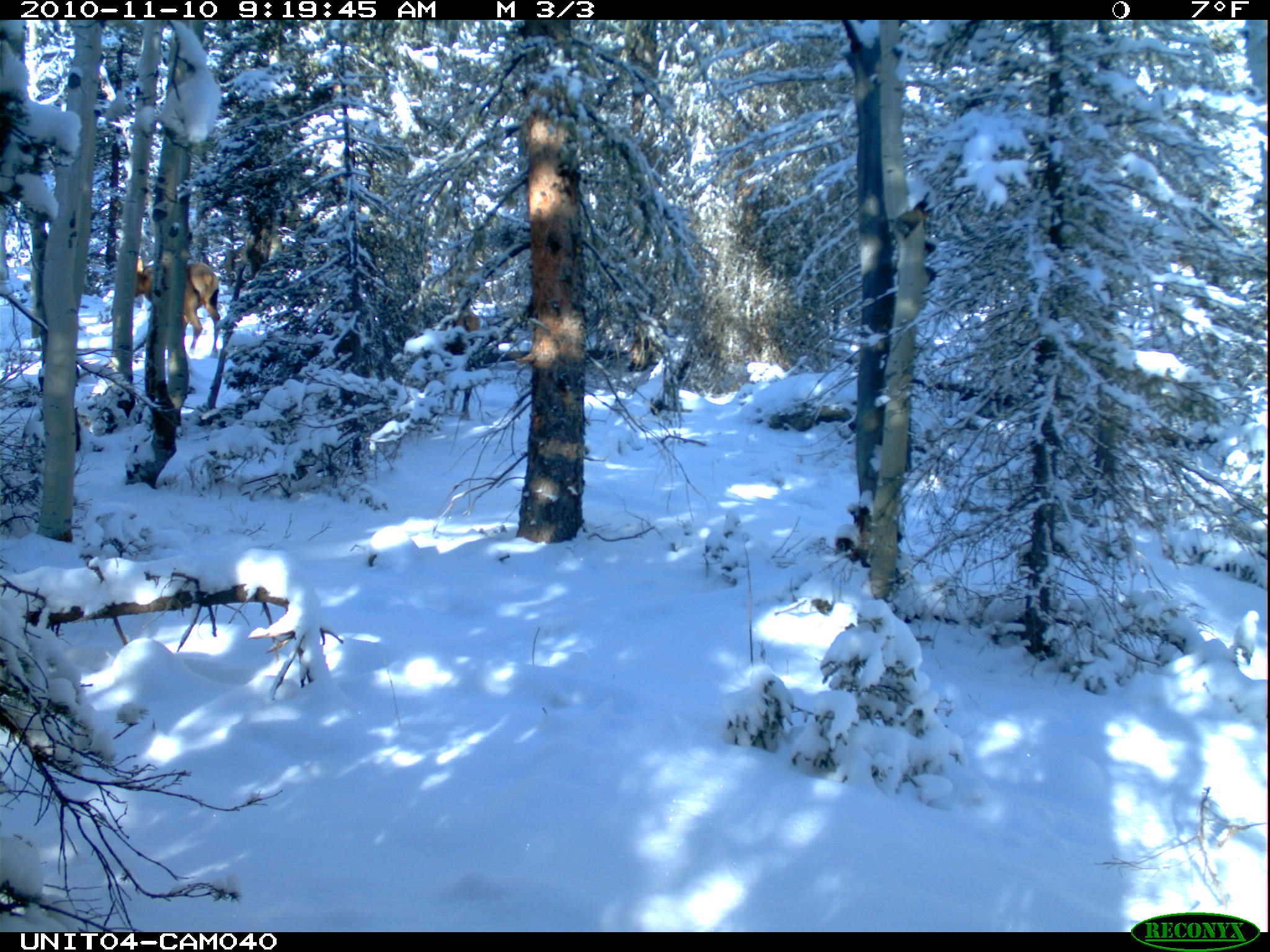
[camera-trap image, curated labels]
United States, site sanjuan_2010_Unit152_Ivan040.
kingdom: Animalia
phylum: Chordata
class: Mammalia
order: Artiodactyla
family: Cervidae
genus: Cervus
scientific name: Cervus elaphus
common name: red deer